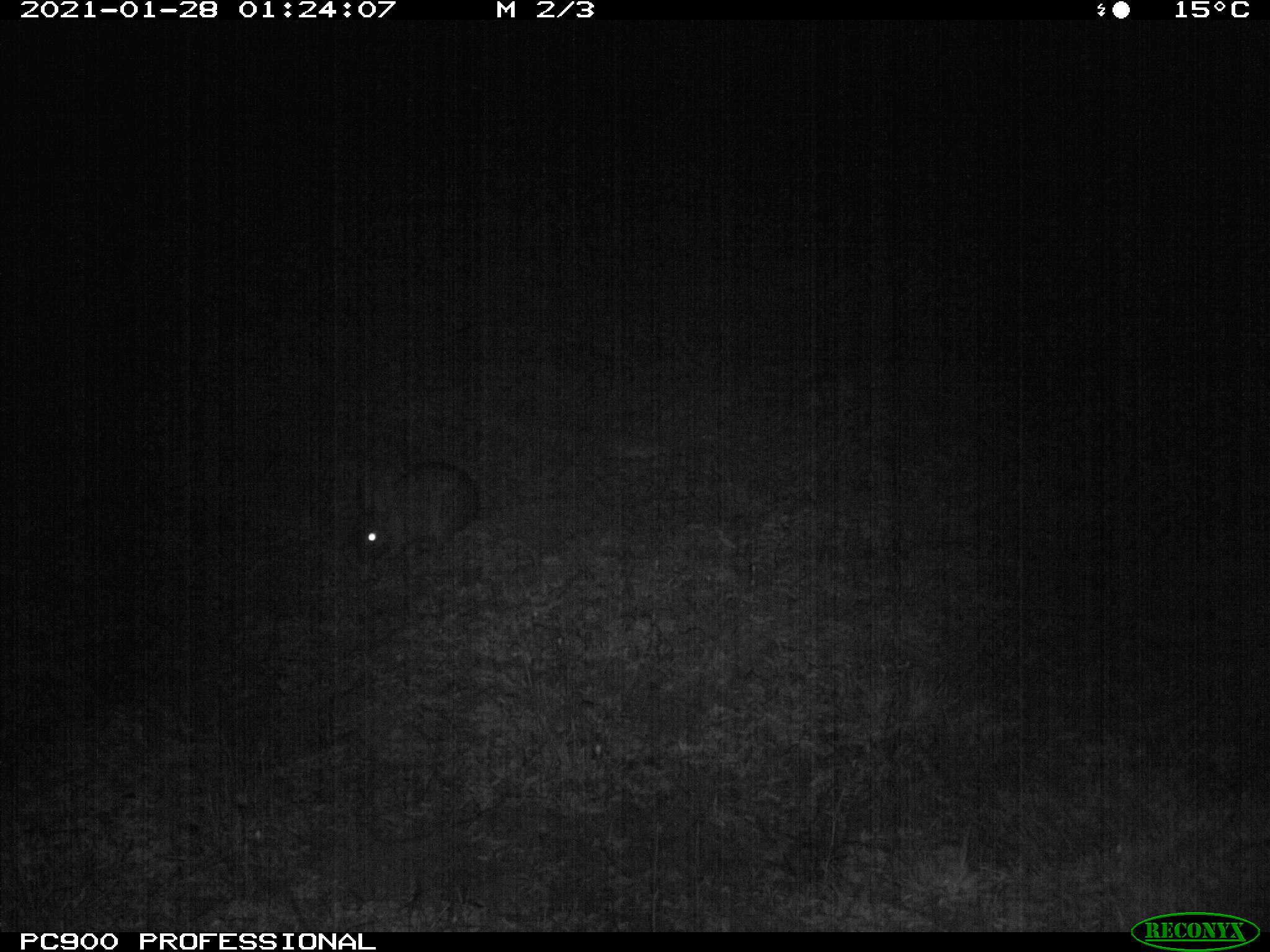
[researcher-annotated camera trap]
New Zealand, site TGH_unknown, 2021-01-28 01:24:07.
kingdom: Animalia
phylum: Chordata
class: Mammalia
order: Lagomorpha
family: Leporidae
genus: Oryctolagus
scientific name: Oryctolagus cuniculus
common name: european rabbit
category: rabbit